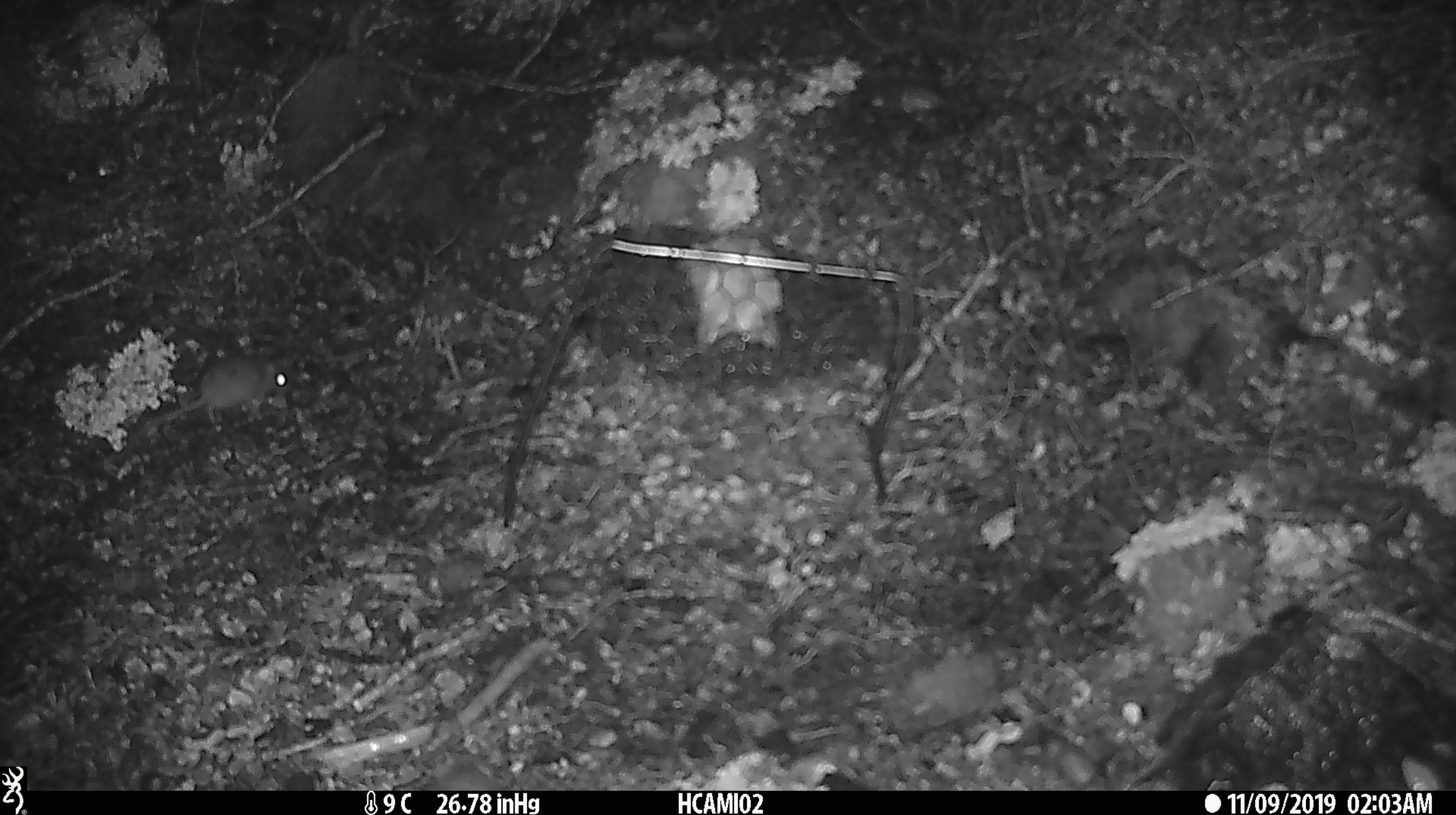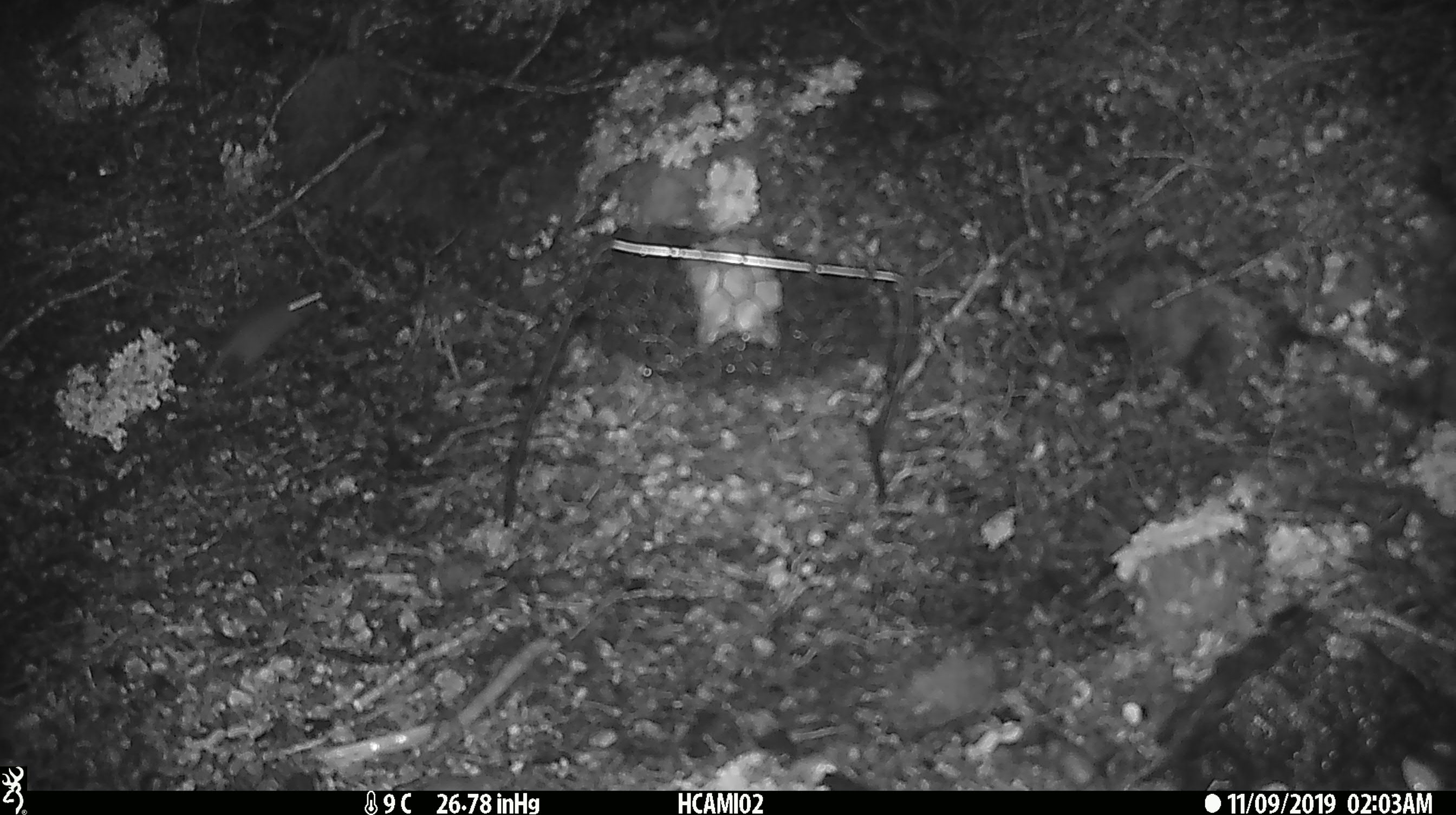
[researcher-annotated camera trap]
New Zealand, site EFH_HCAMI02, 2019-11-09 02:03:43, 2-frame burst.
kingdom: Animalia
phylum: Chordata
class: Mammalia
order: Rodentia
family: Muridae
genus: Mus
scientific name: Mus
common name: mouse